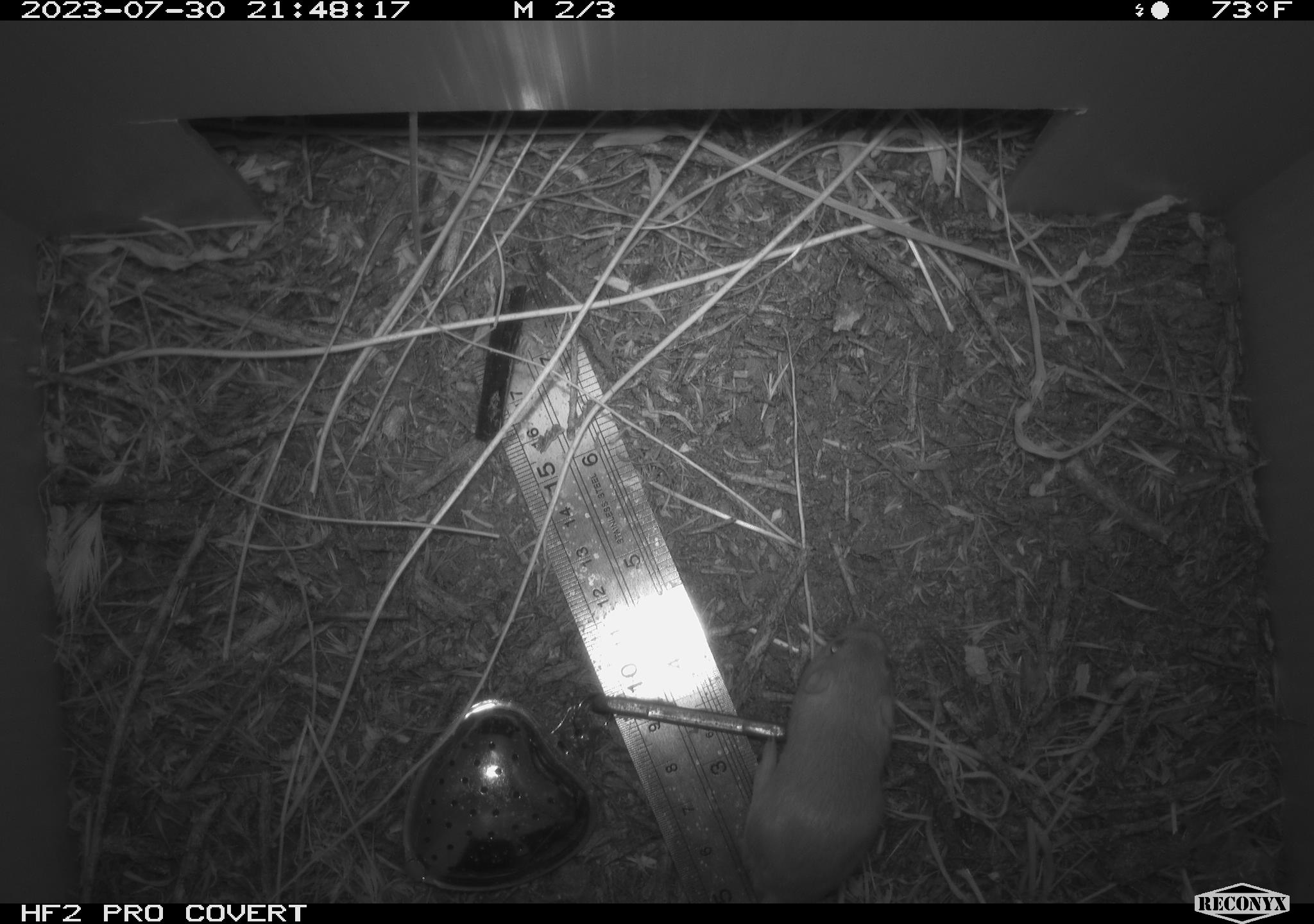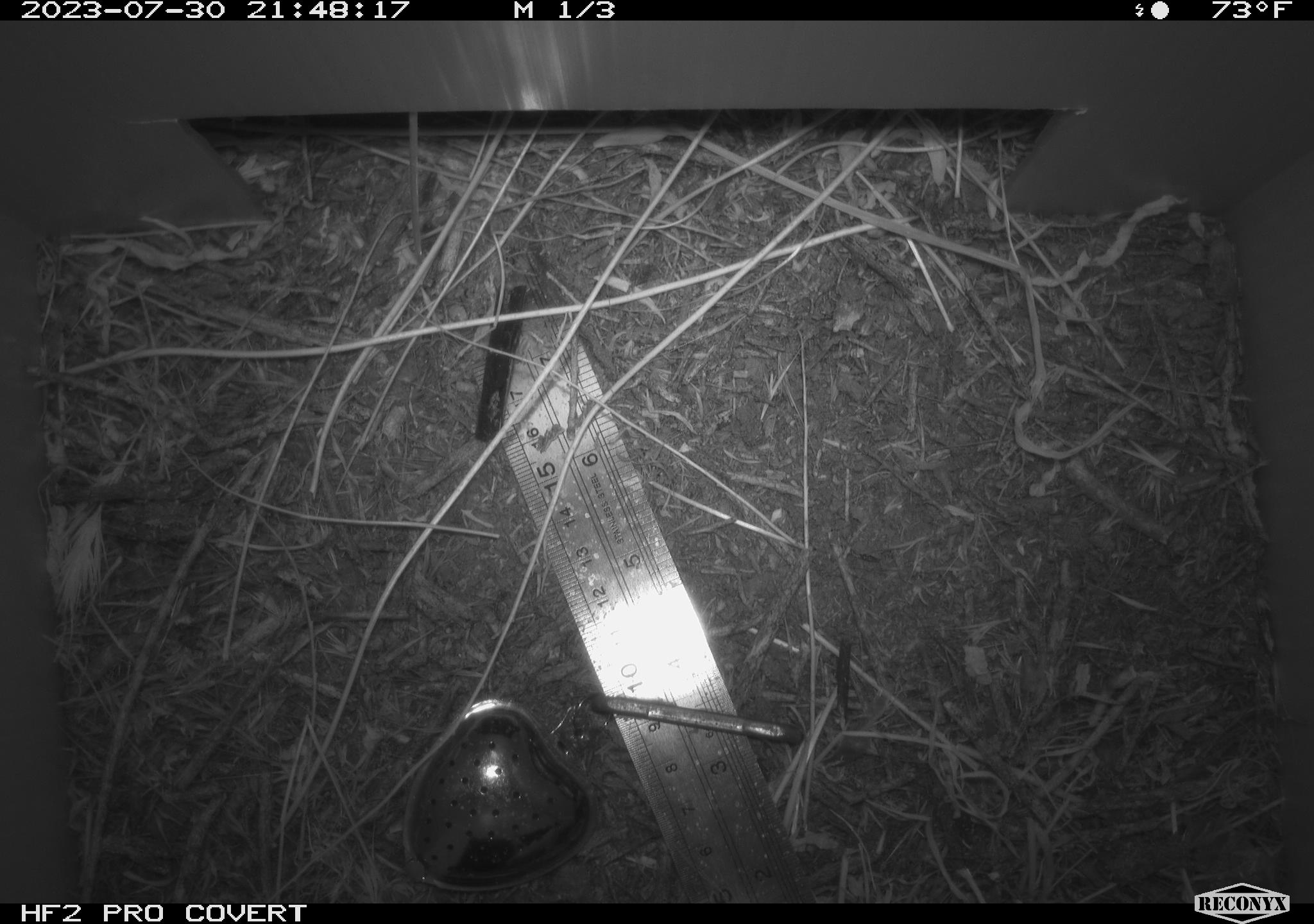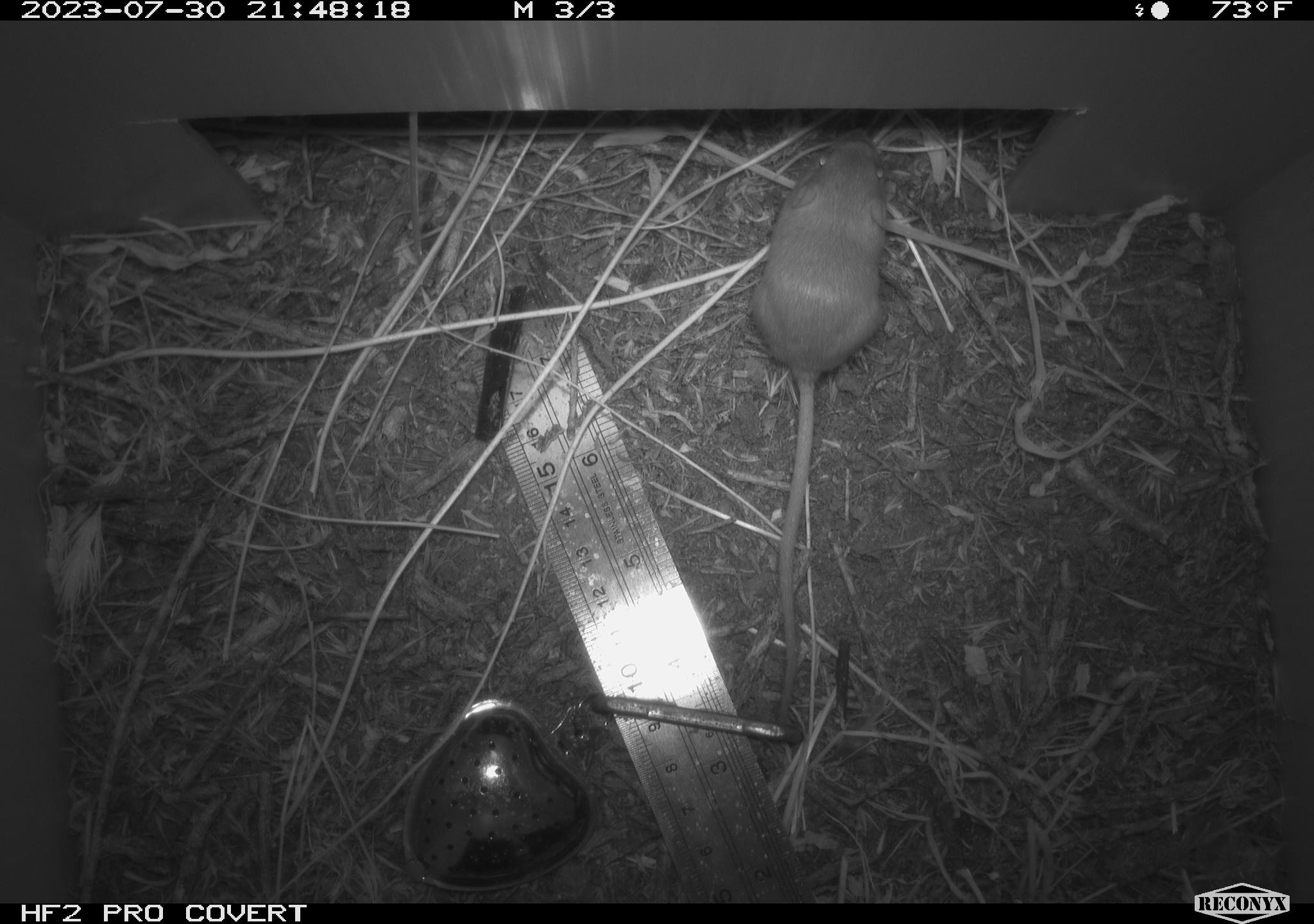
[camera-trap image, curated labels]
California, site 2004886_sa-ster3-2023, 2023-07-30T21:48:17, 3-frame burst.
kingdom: Animalia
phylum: Chordata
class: Mammalia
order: Rodentia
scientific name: Rodentia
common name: mouse species